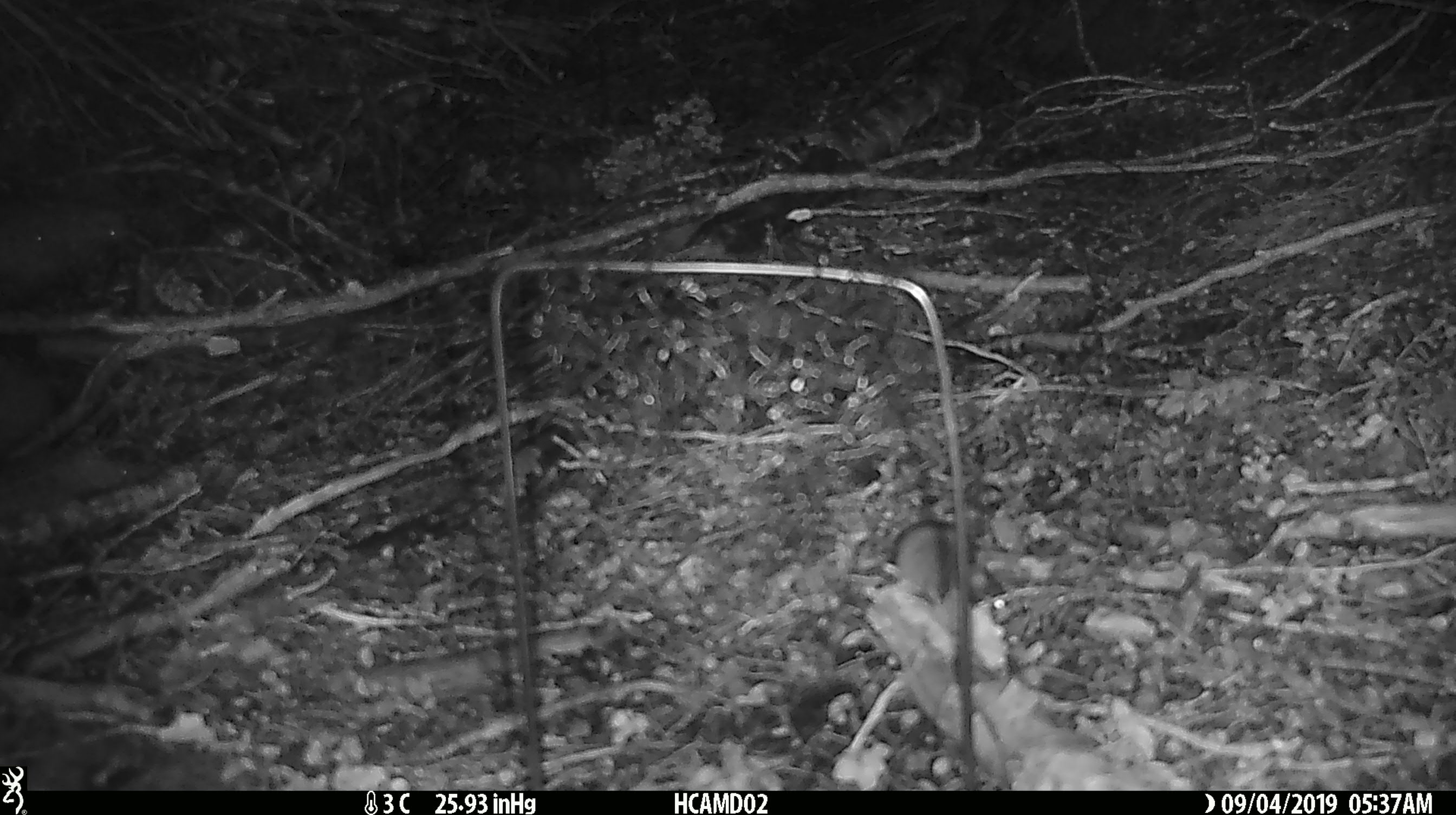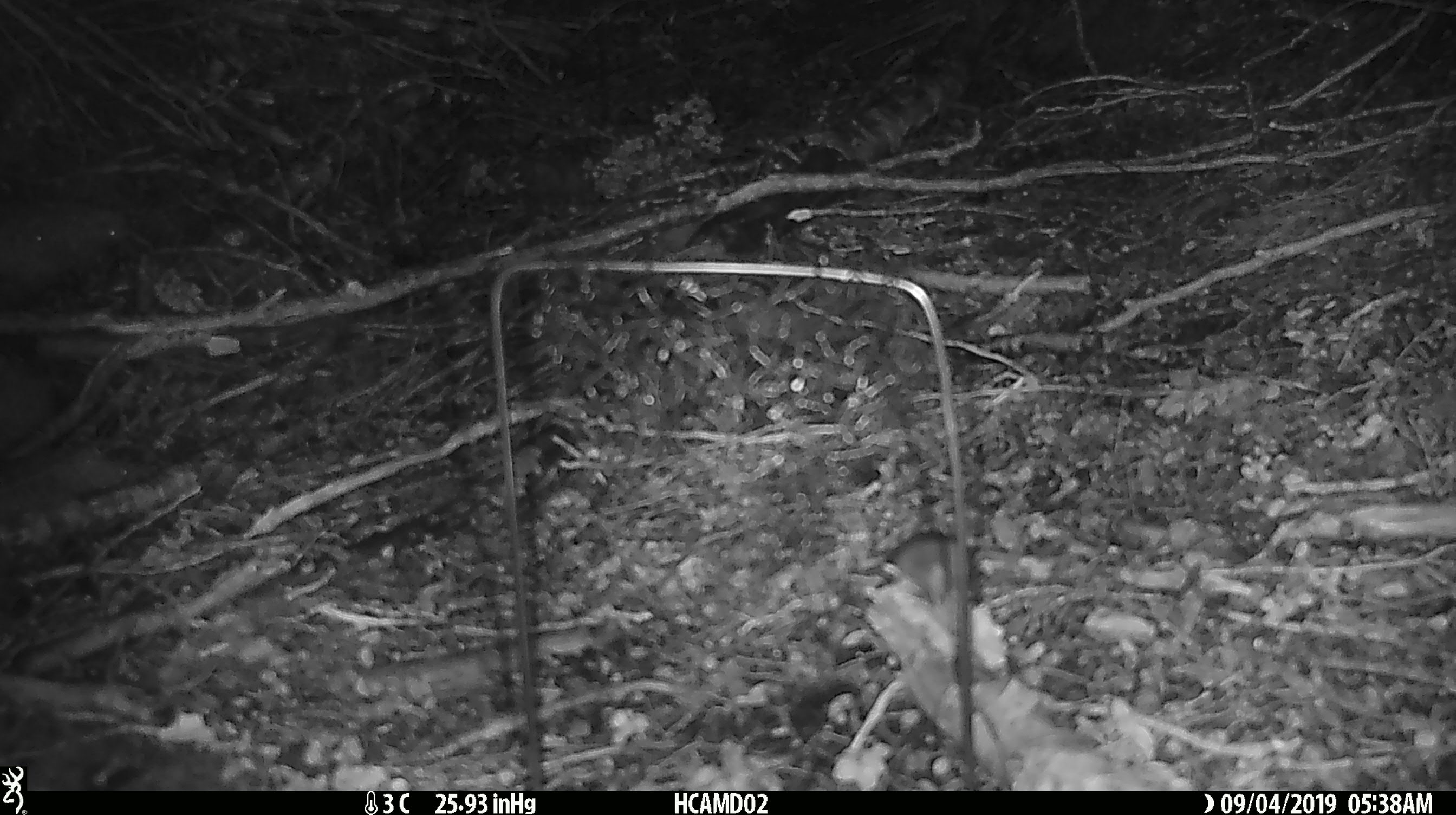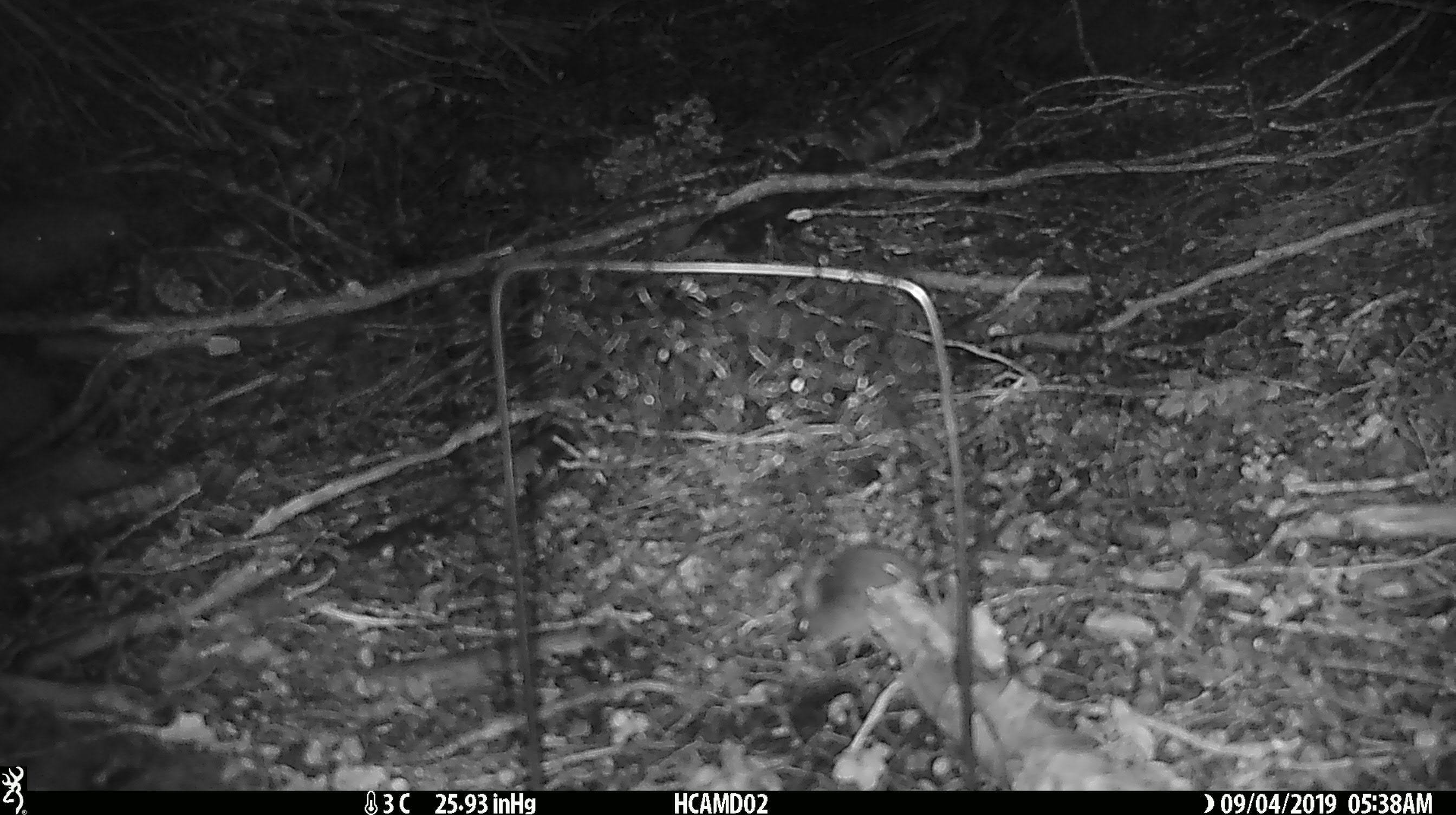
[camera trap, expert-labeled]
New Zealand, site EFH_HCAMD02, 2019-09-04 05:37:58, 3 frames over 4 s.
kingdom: Animalia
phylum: Chordata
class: Mammalia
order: Rodentia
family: Muridae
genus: Mus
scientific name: Mus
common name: mouse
Mouse (Mus).